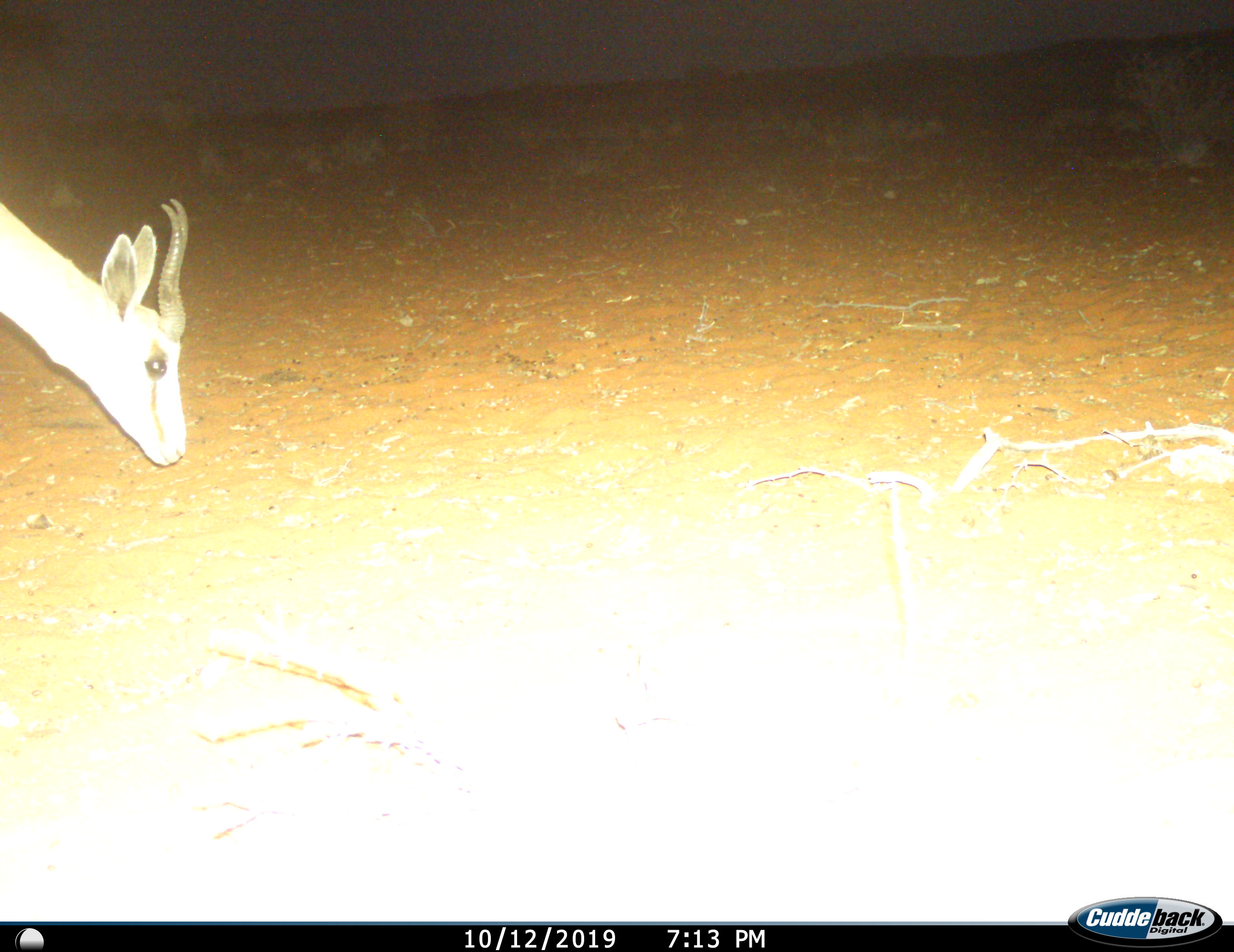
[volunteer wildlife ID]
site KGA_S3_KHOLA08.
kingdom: Animalia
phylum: Chordata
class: Mammalia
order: Artiodactyla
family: Bovidae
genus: Antidorcas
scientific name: Antidorcas marsupialis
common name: springbok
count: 1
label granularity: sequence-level